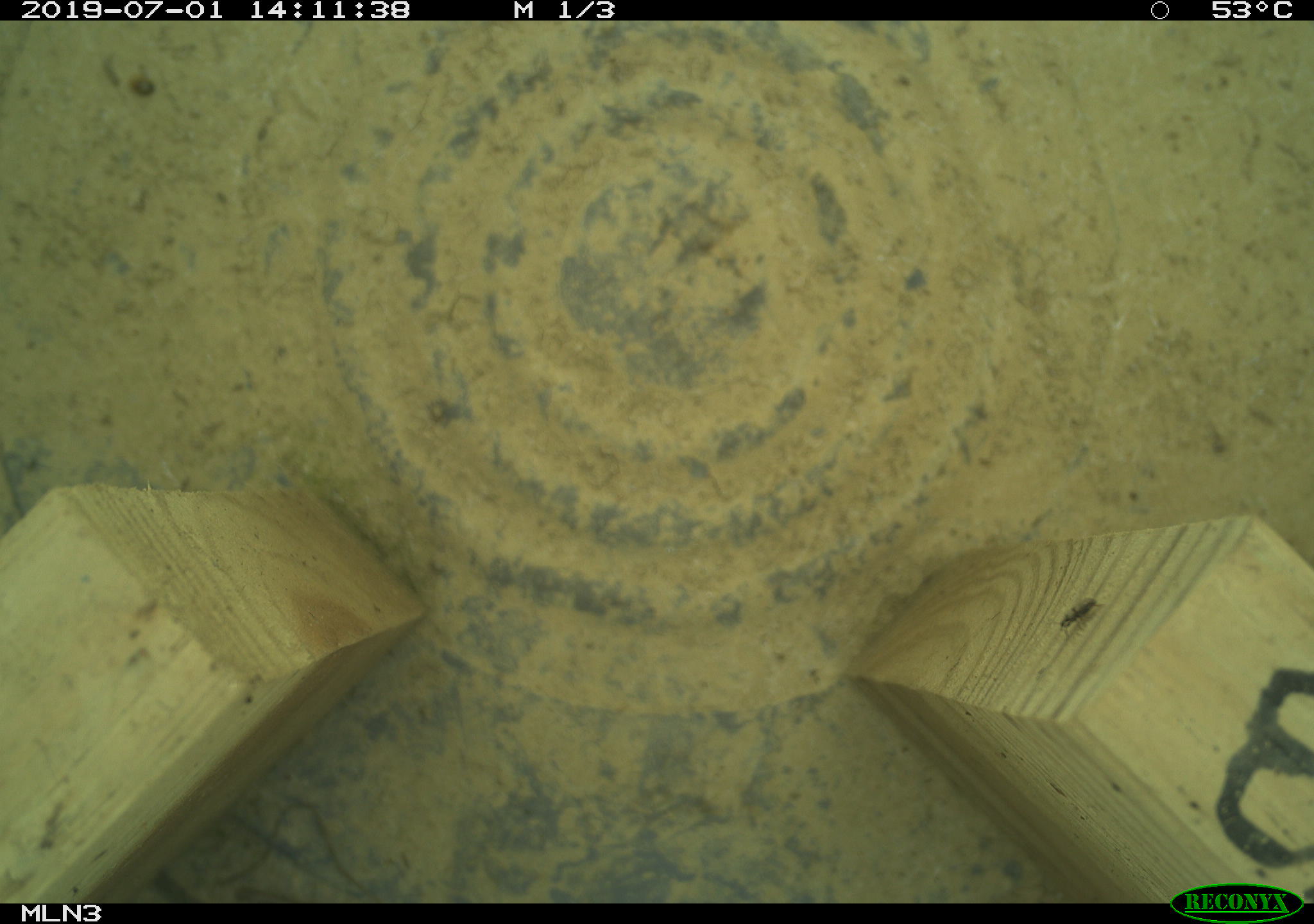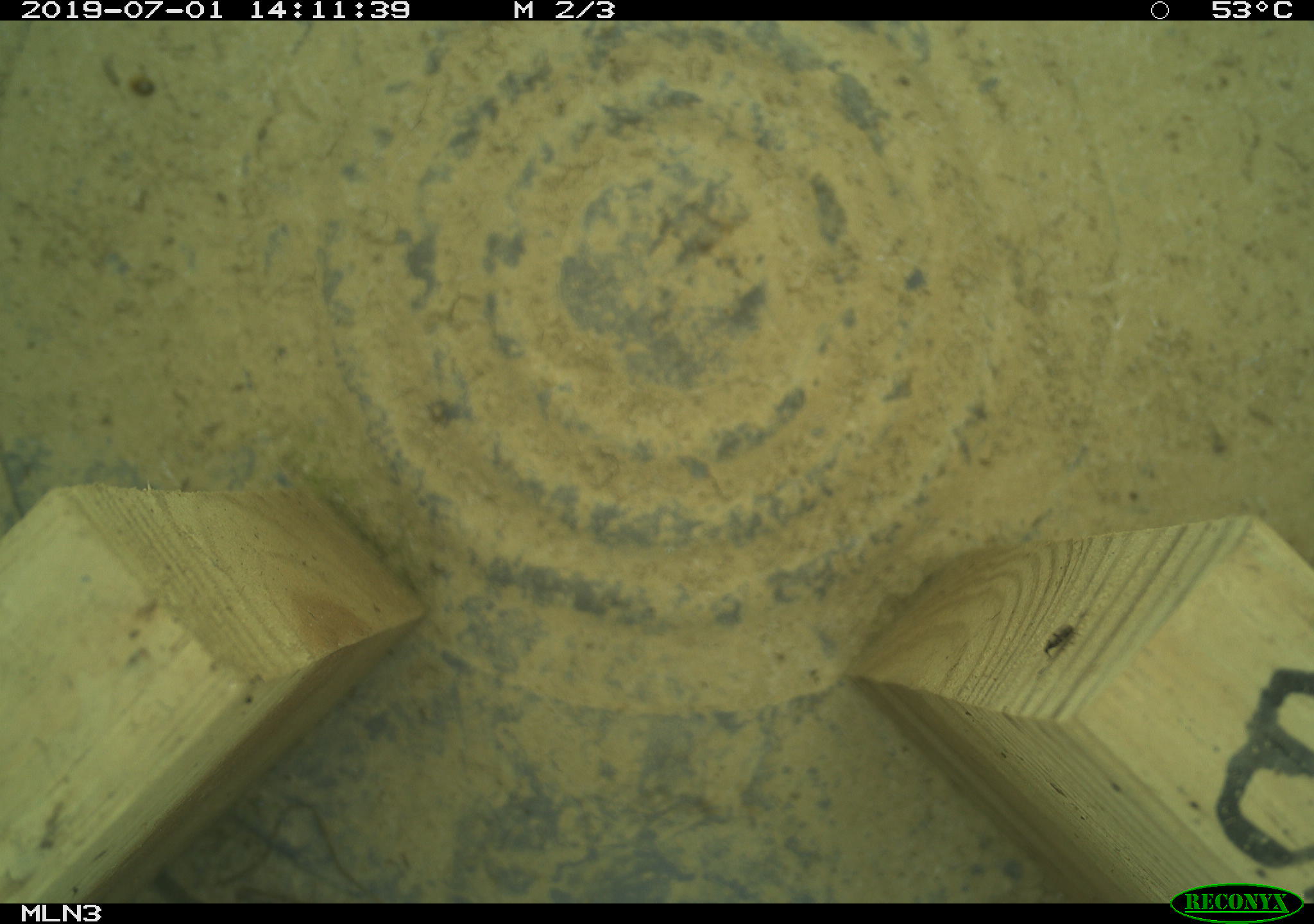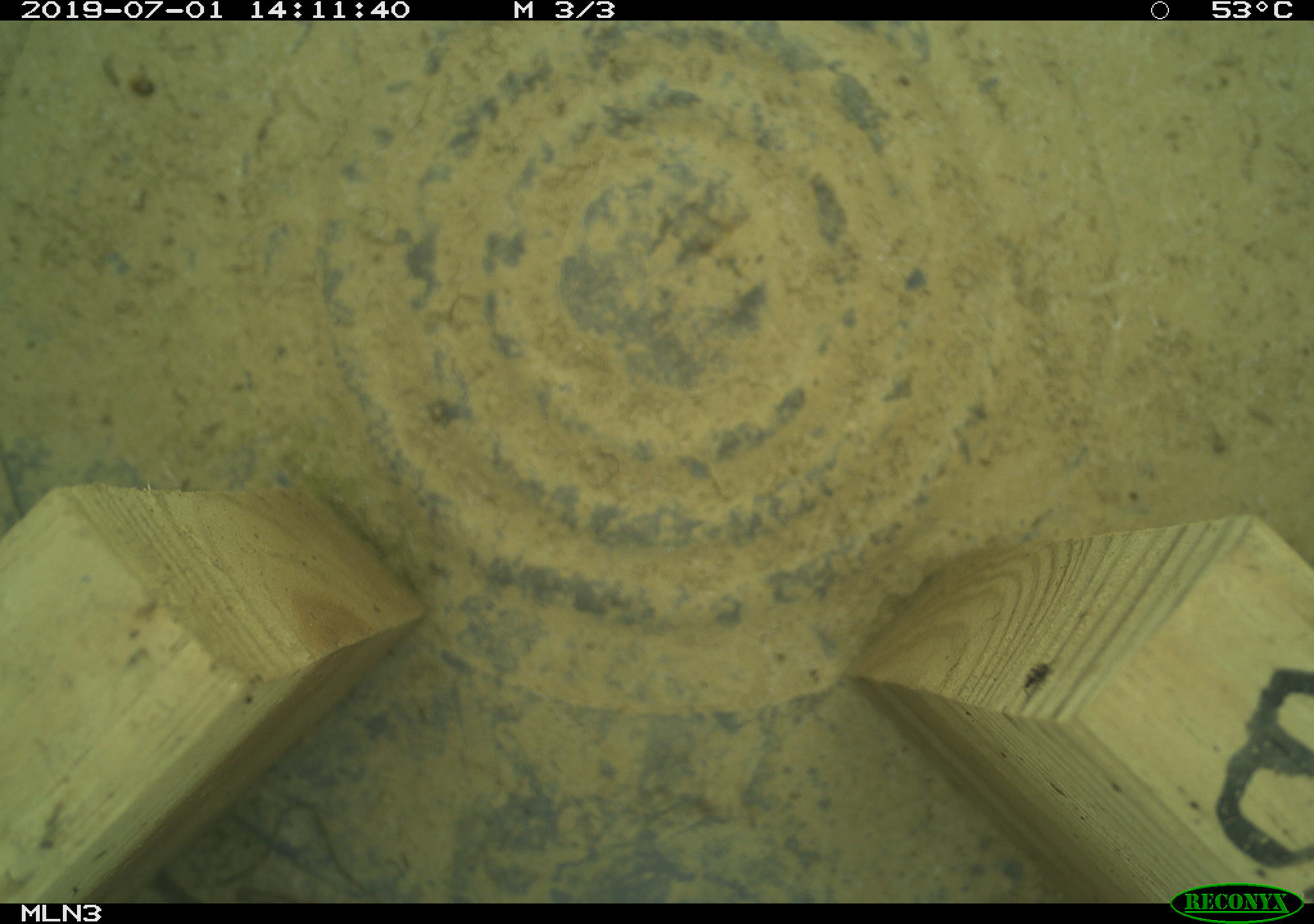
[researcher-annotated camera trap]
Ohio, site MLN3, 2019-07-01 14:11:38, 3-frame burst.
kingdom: Animalia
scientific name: Animalia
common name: animal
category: invertebrate